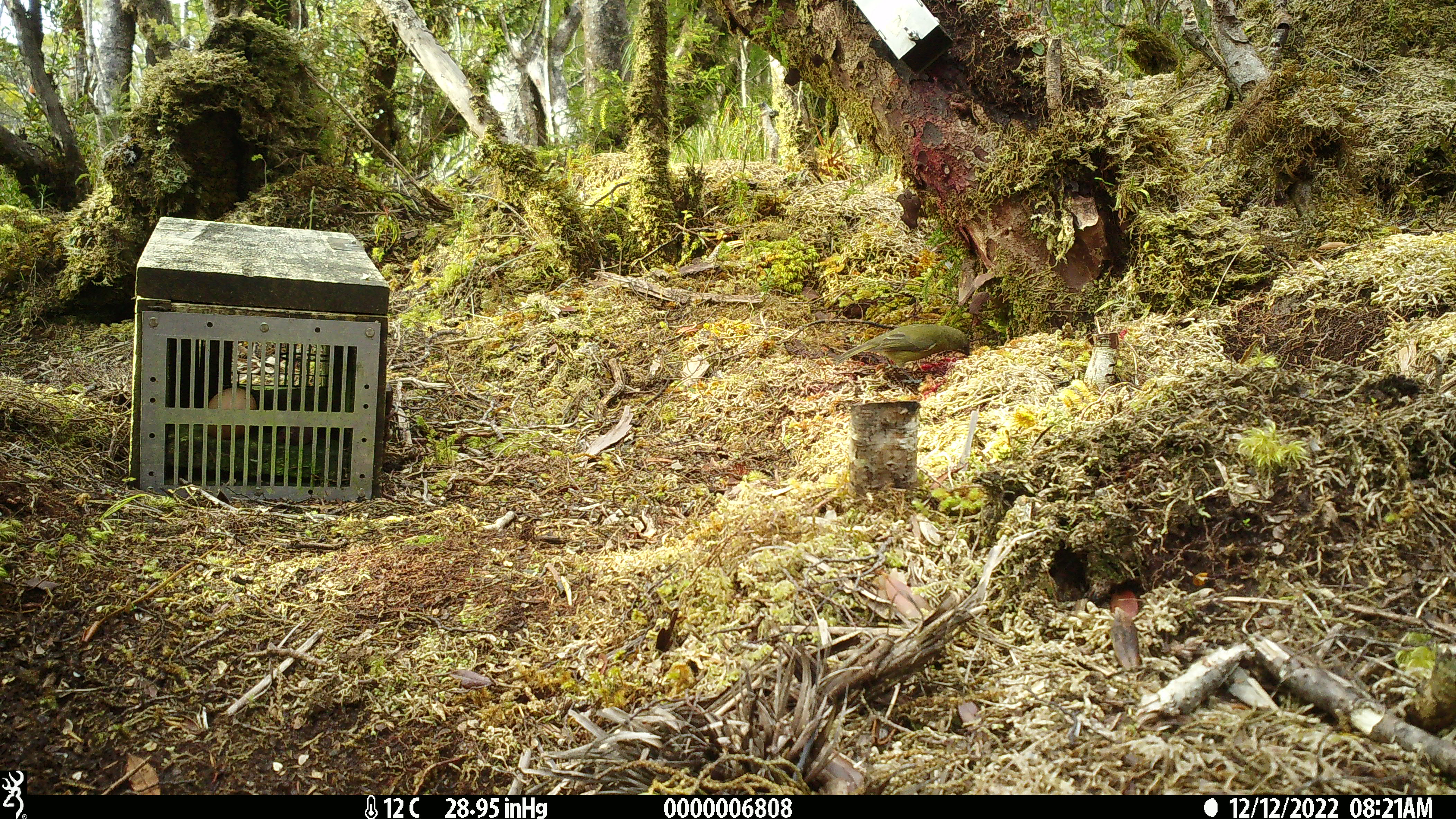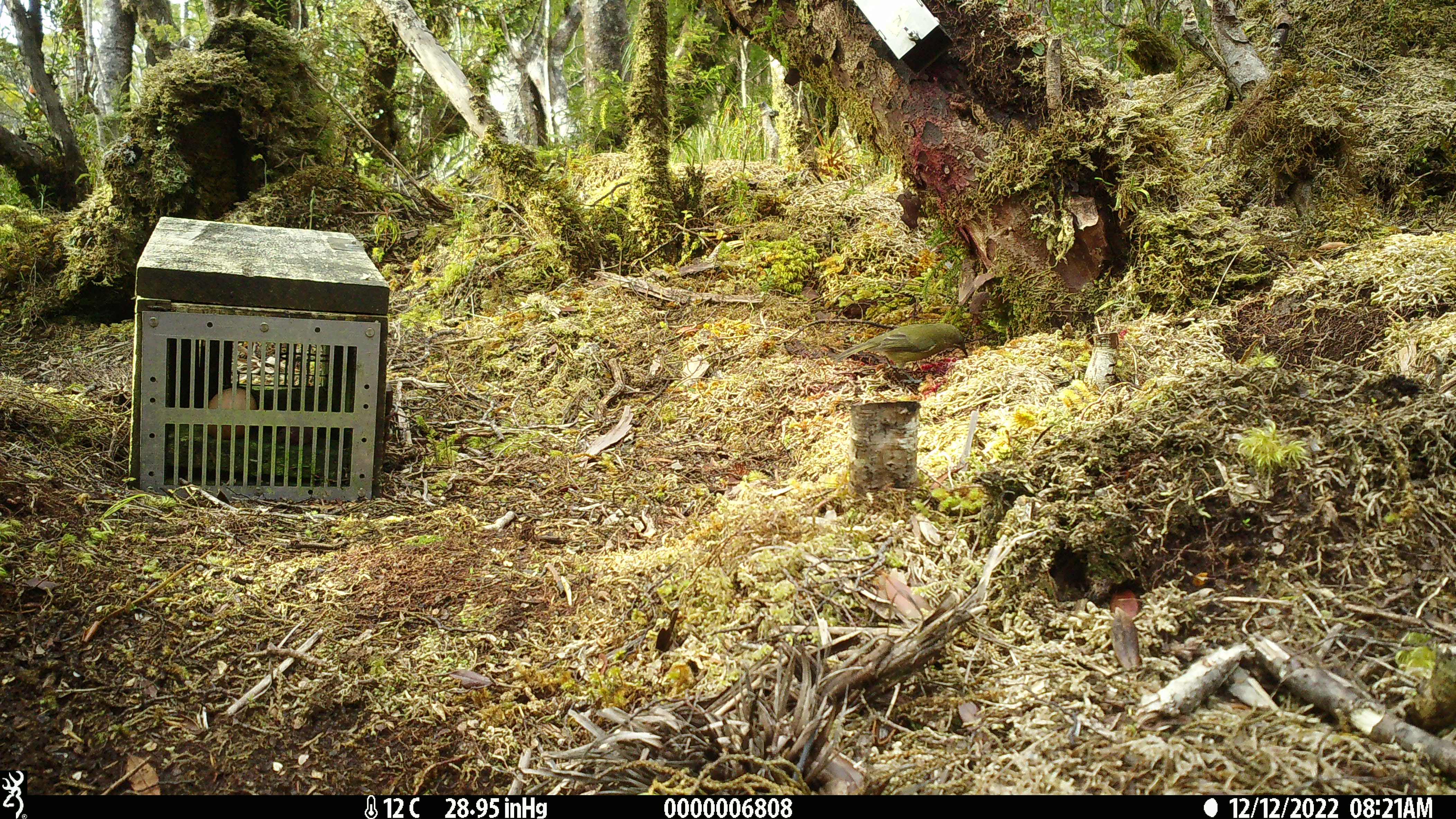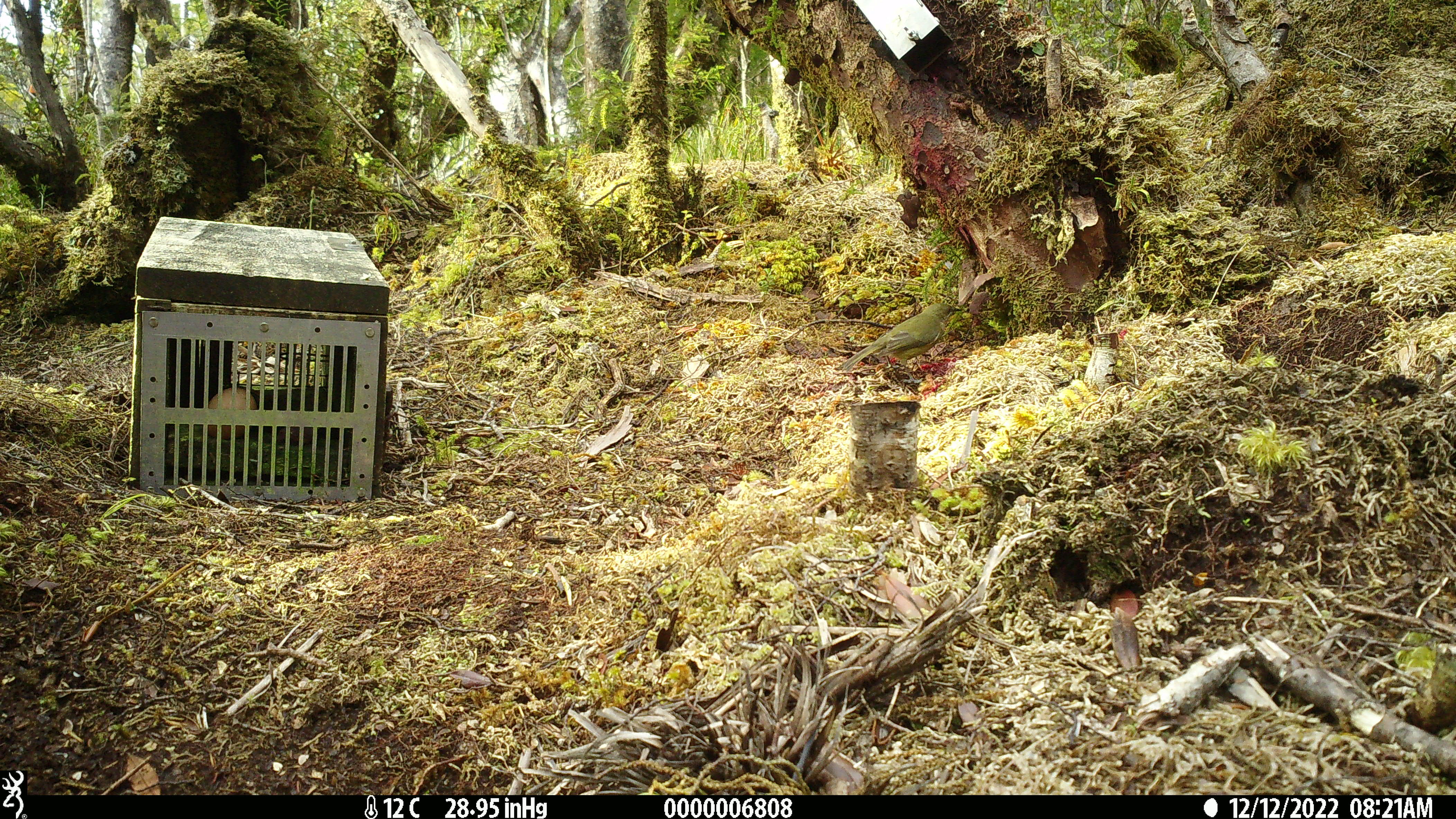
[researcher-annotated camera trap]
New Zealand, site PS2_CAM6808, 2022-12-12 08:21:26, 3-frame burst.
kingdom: Animalia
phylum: Chordata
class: Aves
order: Passeriformes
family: Meliphagidae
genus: Anthornis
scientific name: Anthornis melanura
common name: new zealand bellbird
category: bellbird